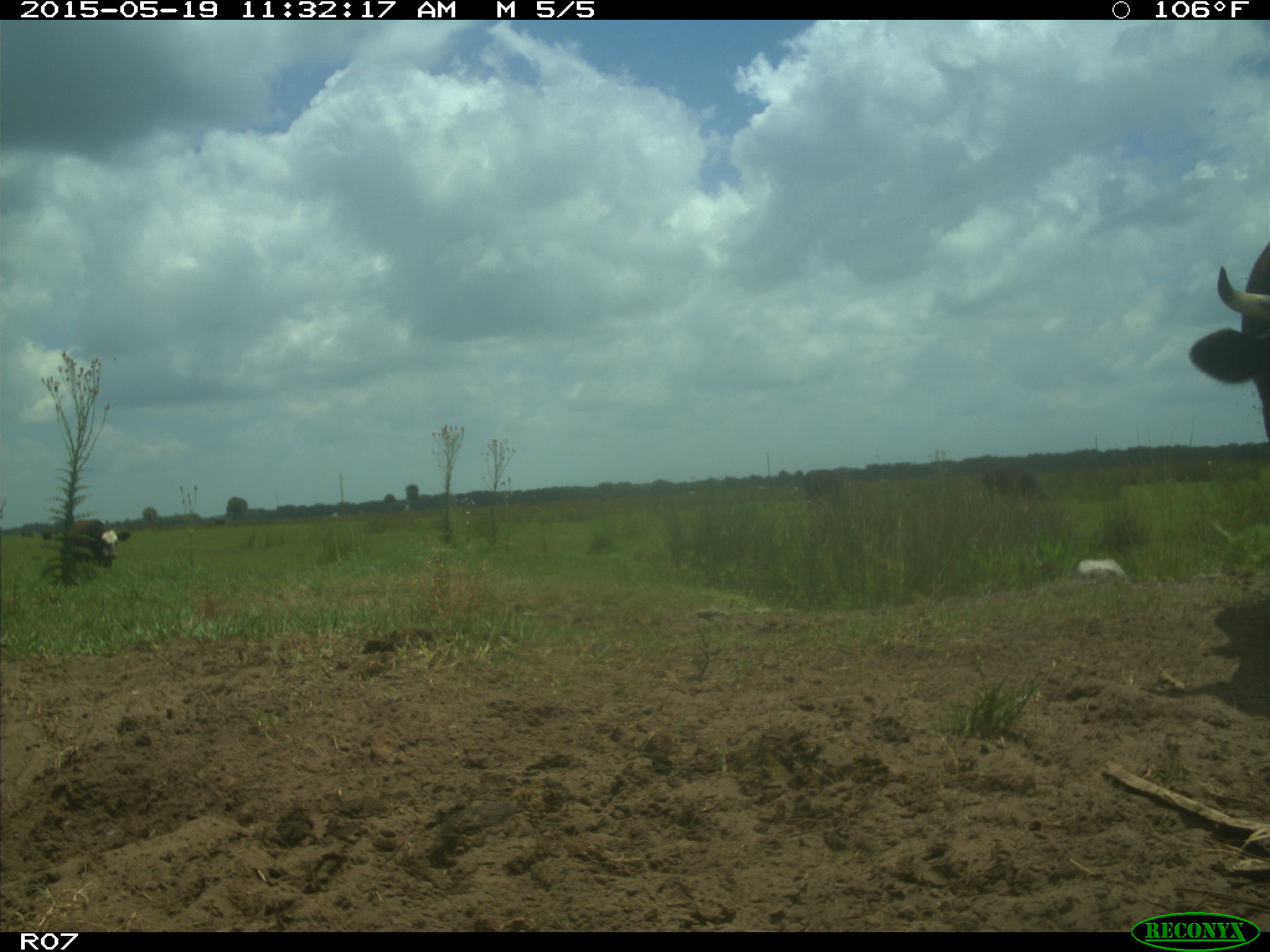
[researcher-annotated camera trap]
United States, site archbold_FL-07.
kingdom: Animalia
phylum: Chordata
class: Mammalia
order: Artiodactyla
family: Bovidae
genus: Bos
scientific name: Bos taurus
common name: domestic cow